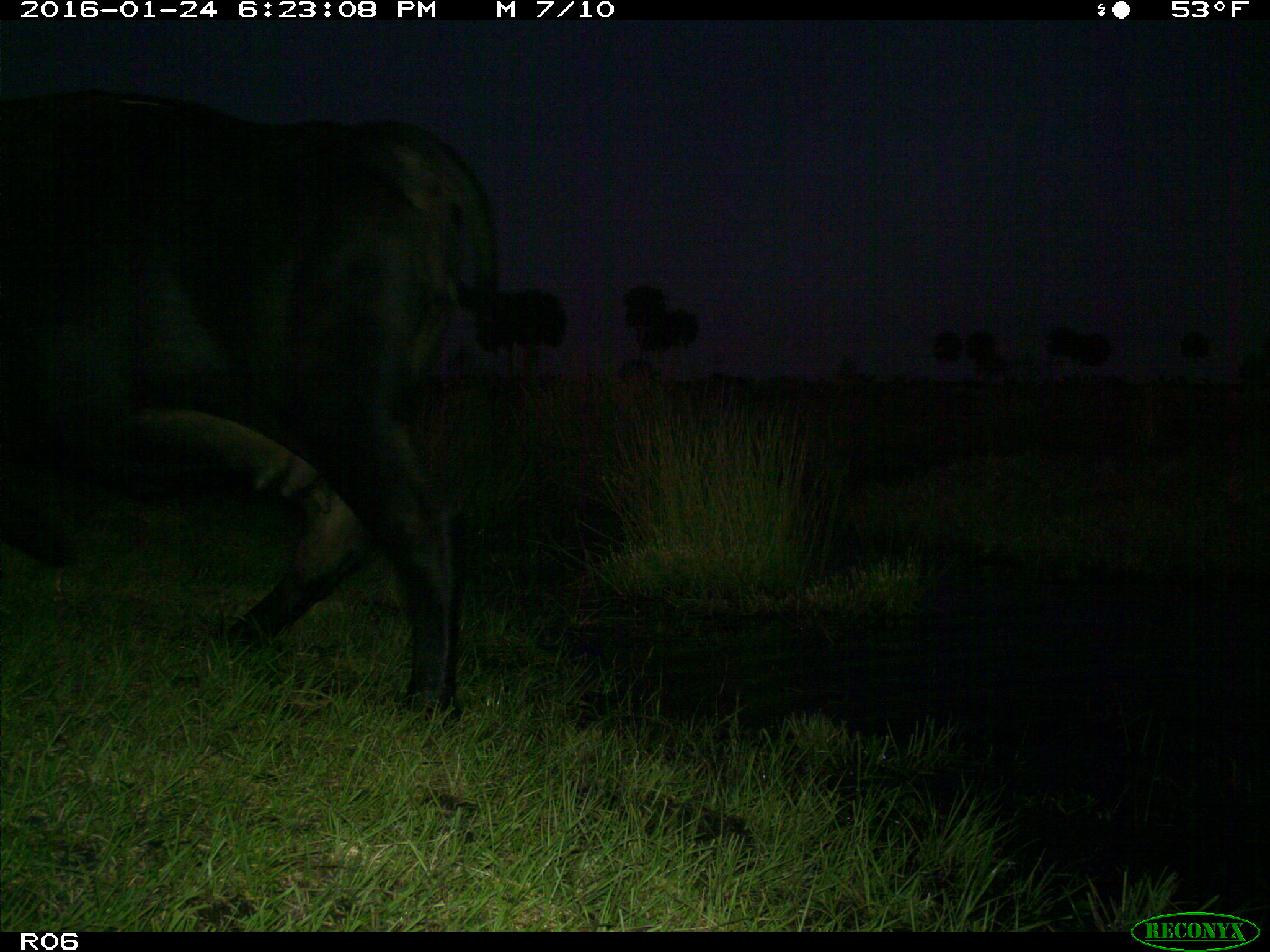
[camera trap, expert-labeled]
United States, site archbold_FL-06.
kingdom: Animalia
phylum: Chordata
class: Mammalia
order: Artiodactyla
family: Bovidae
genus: Bos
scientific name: Bos taurus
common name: domestic cow